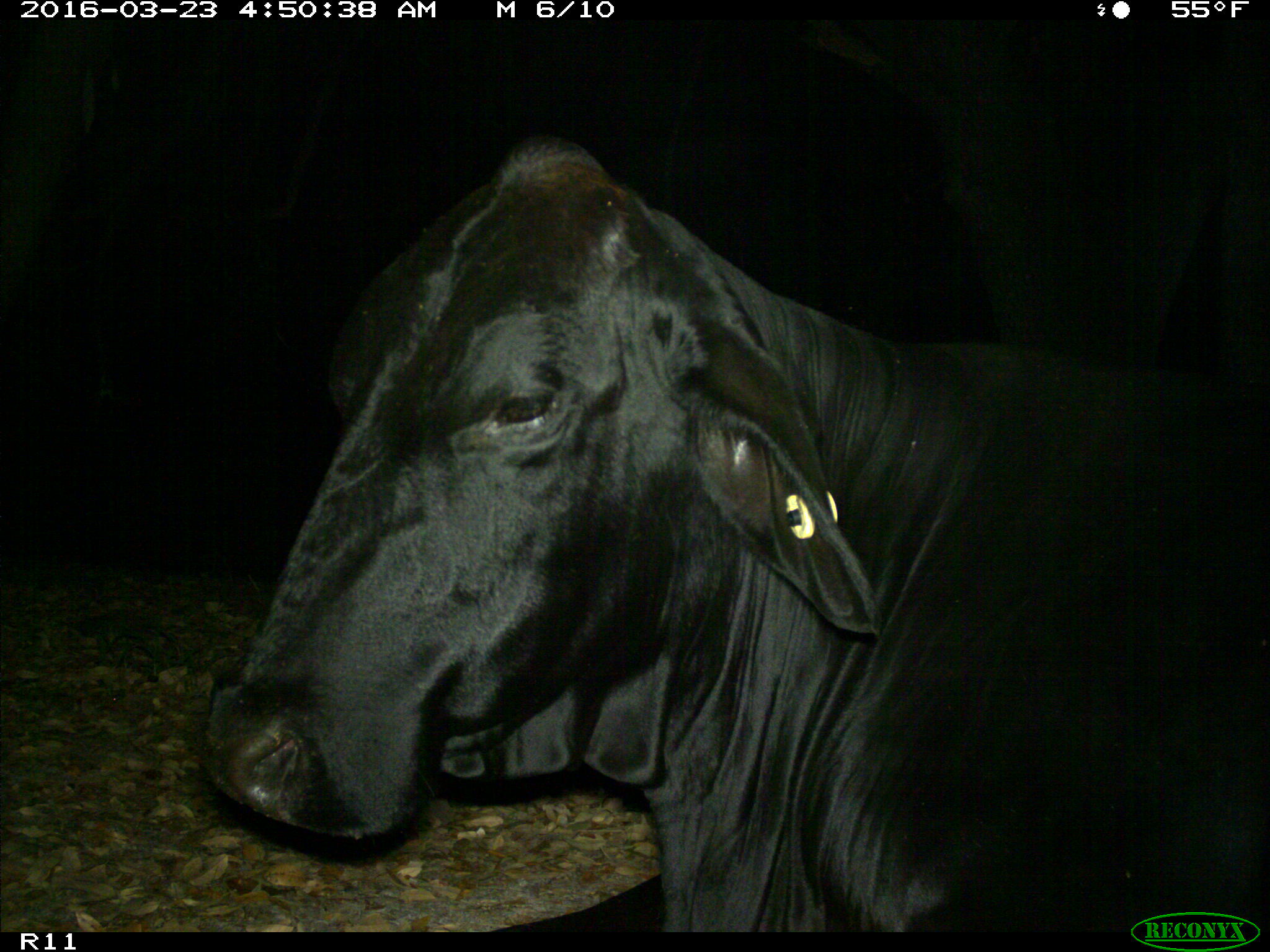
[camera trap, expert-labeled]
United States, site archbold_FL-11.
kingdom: Animalia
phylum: Chordata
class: Mammalia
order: Artiodactyla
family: Bovidae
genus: Bos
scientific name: Bos taurus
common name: domestic cow